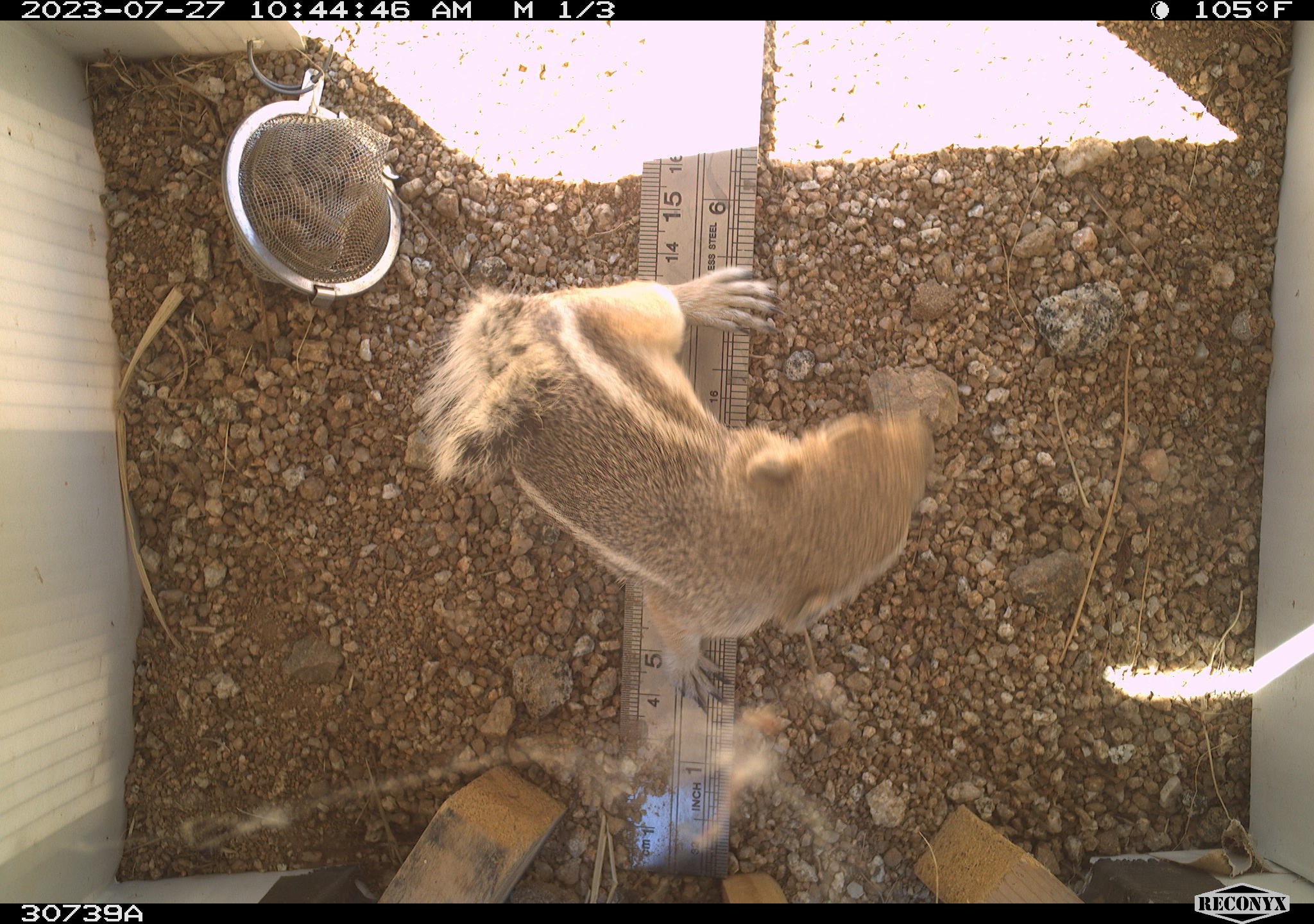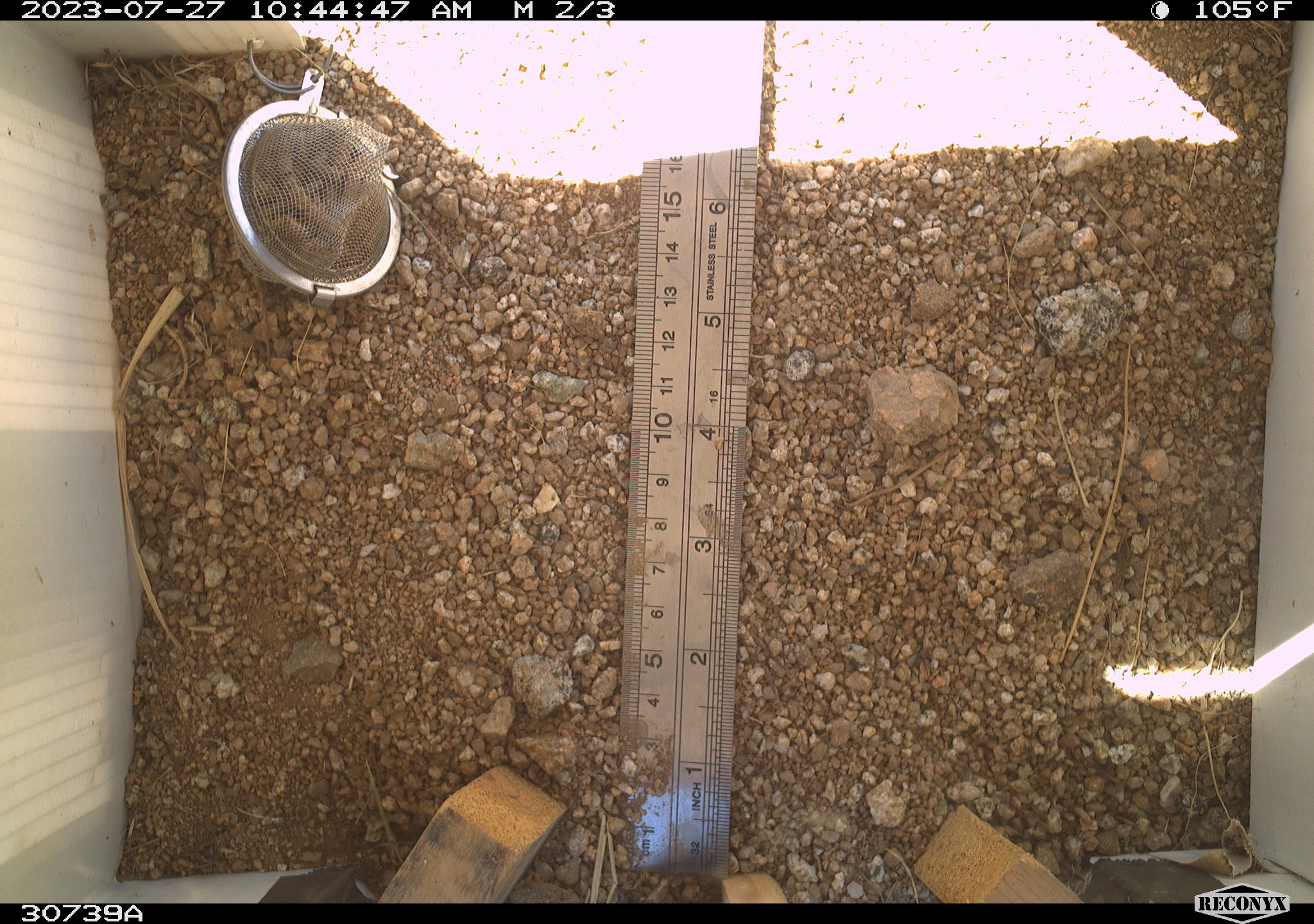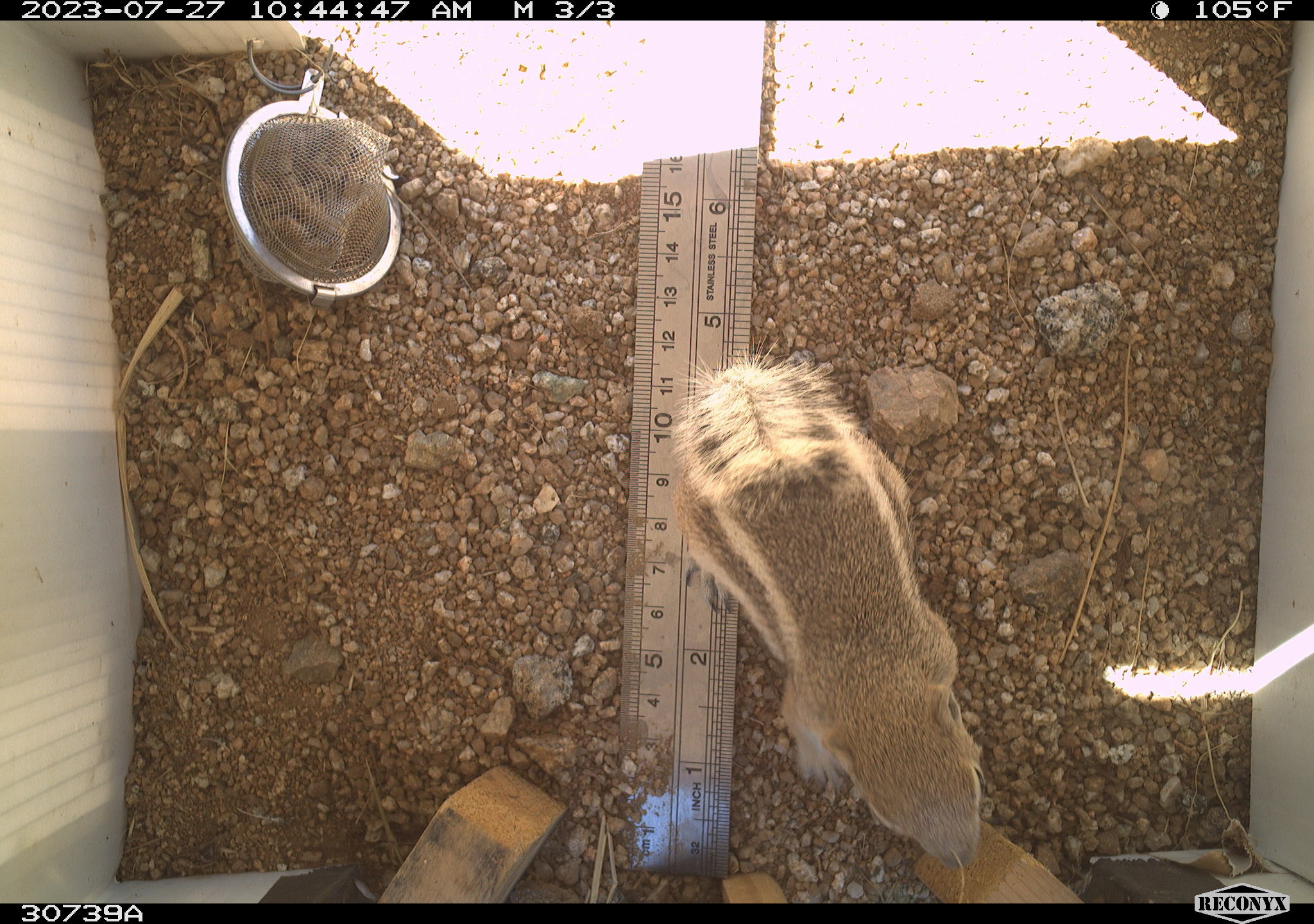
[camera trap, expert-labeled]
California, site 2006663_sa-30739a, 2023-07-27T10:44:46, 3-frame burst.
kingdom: Animalia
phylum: Chordata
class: Mammalia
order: Rodentia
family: Sciuridae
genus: Ammospermophilus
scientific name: Ammospermophilus leucurus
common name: white-tailed antelope squirrel